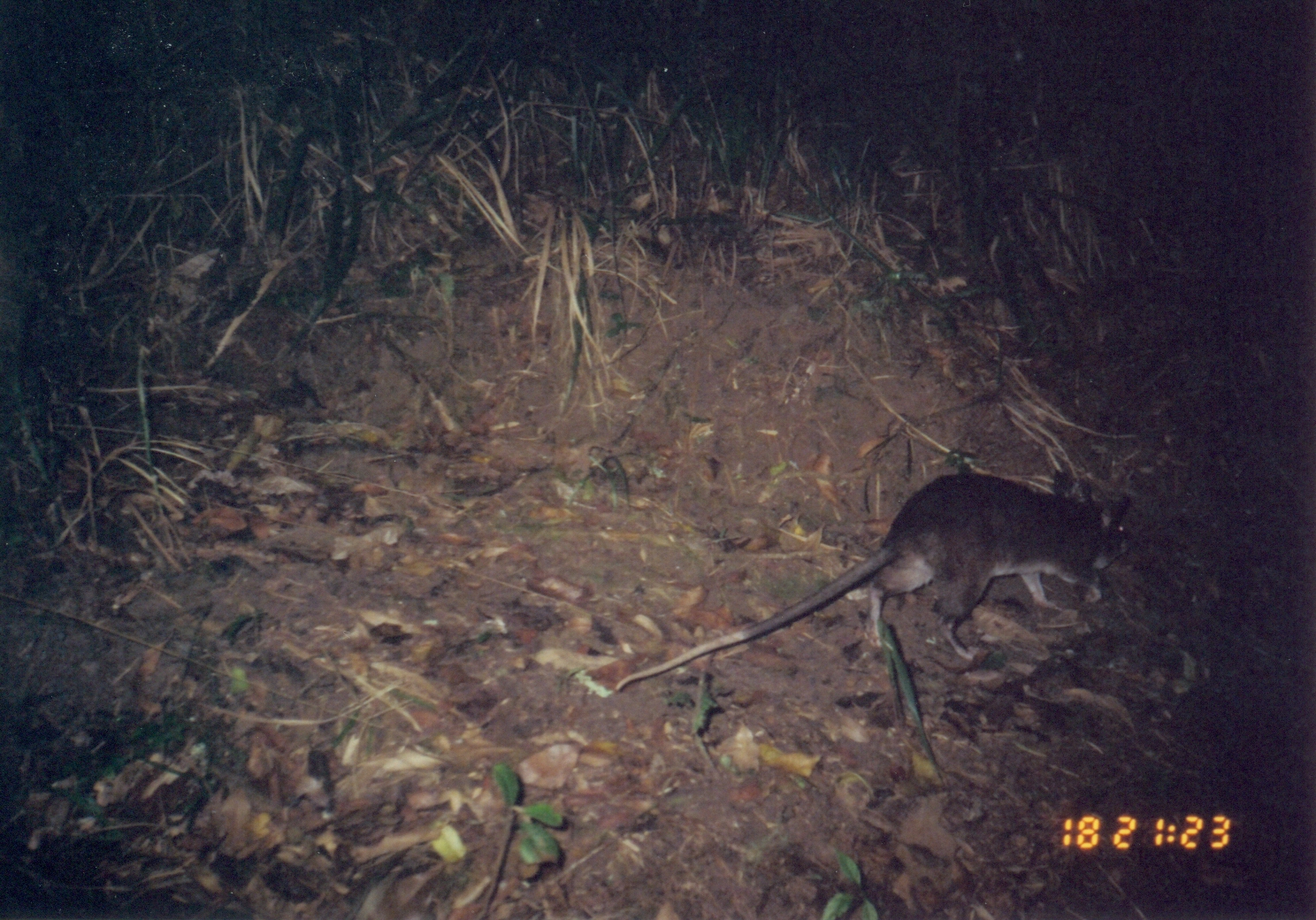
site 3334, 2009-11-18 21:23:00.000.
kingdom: Animalia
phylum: Chordata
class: Mammalia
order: Rodentia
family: Nesomyidae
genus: Cricetomys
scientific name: Cricetomys gambianus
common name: african giant pouched rat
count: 1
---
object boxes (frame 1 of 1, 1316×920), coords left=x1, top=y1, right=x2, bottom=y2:
cricetomys gambianus: left=614, top=468, right=1134, bottom=694